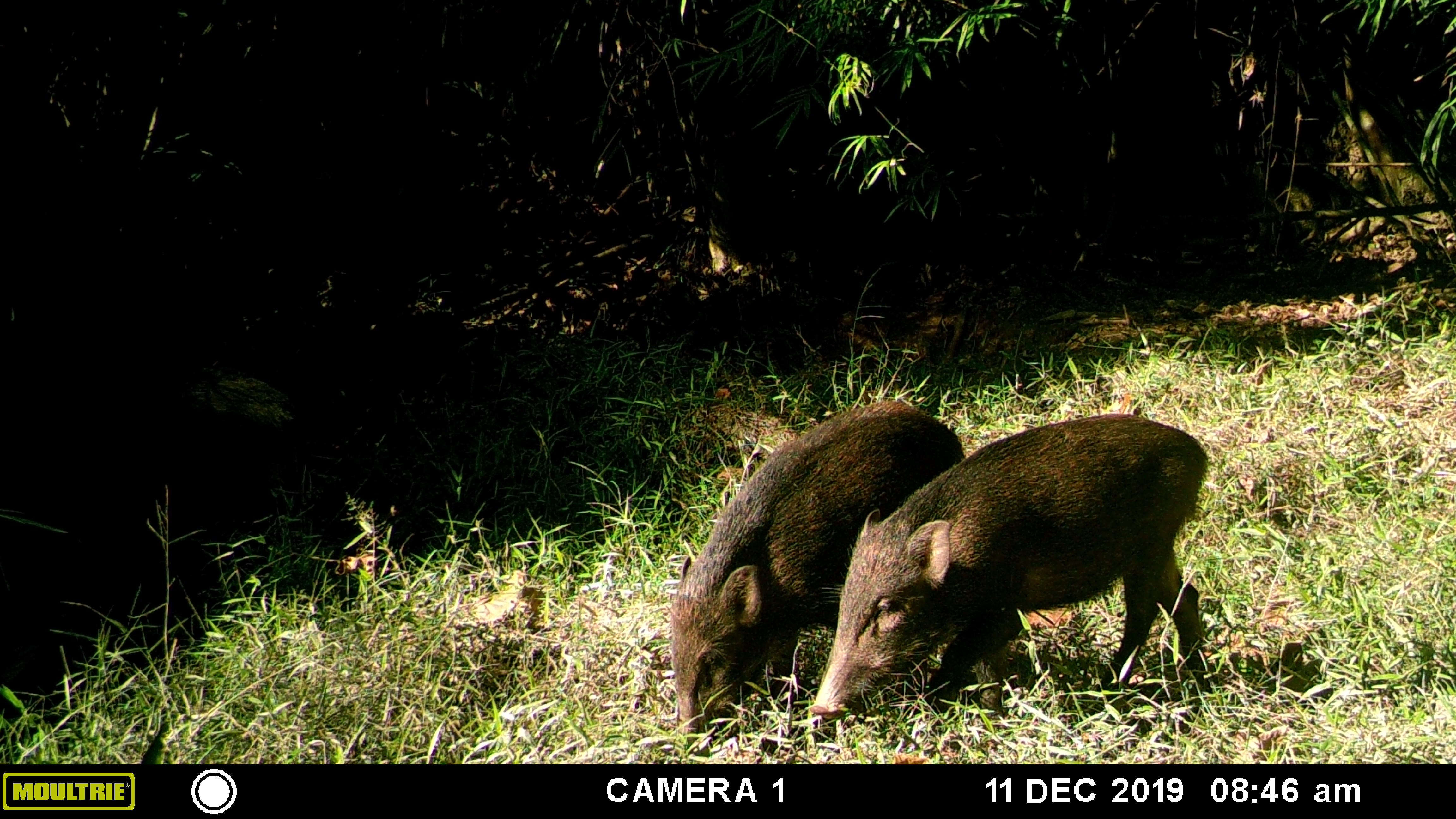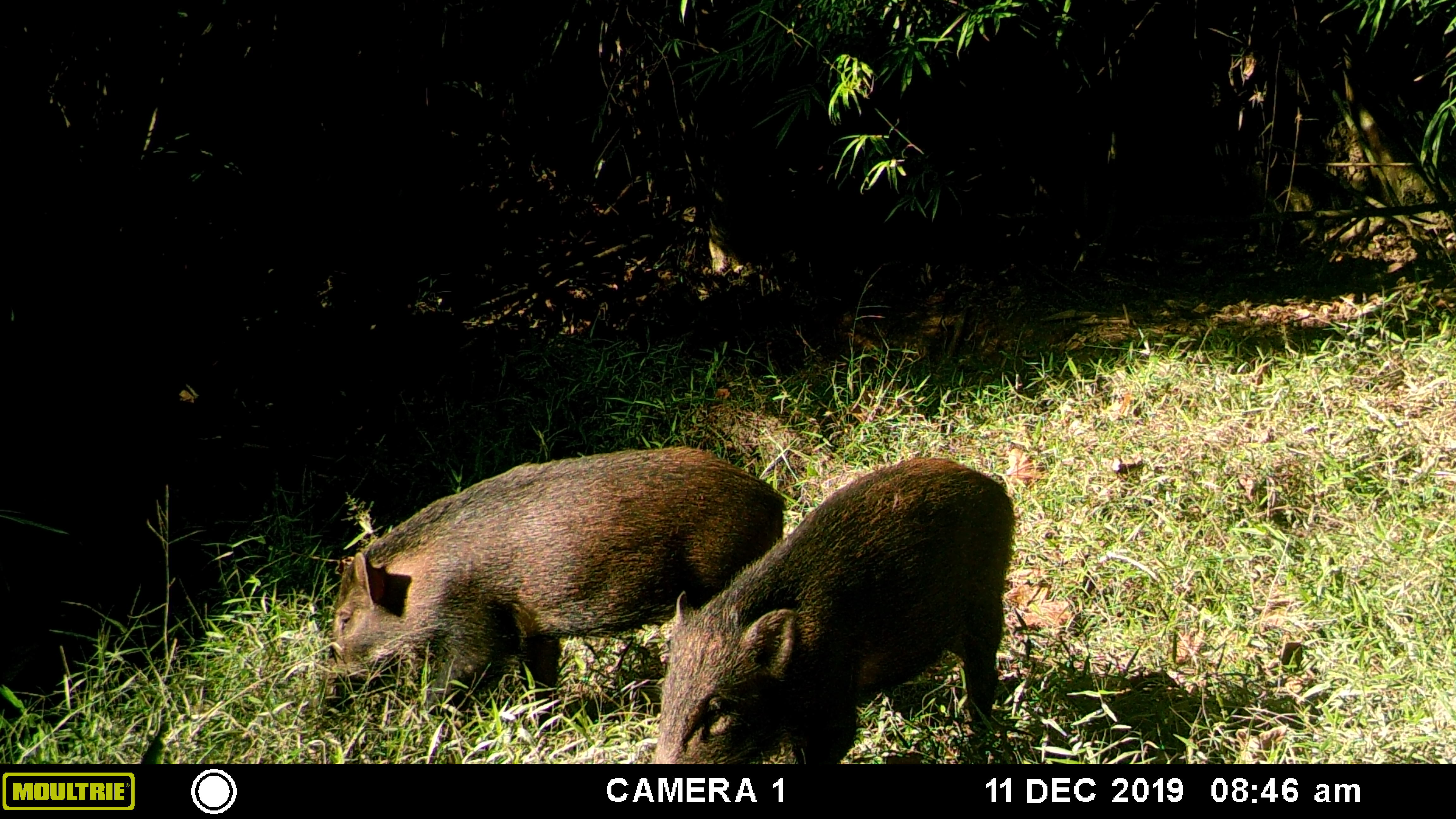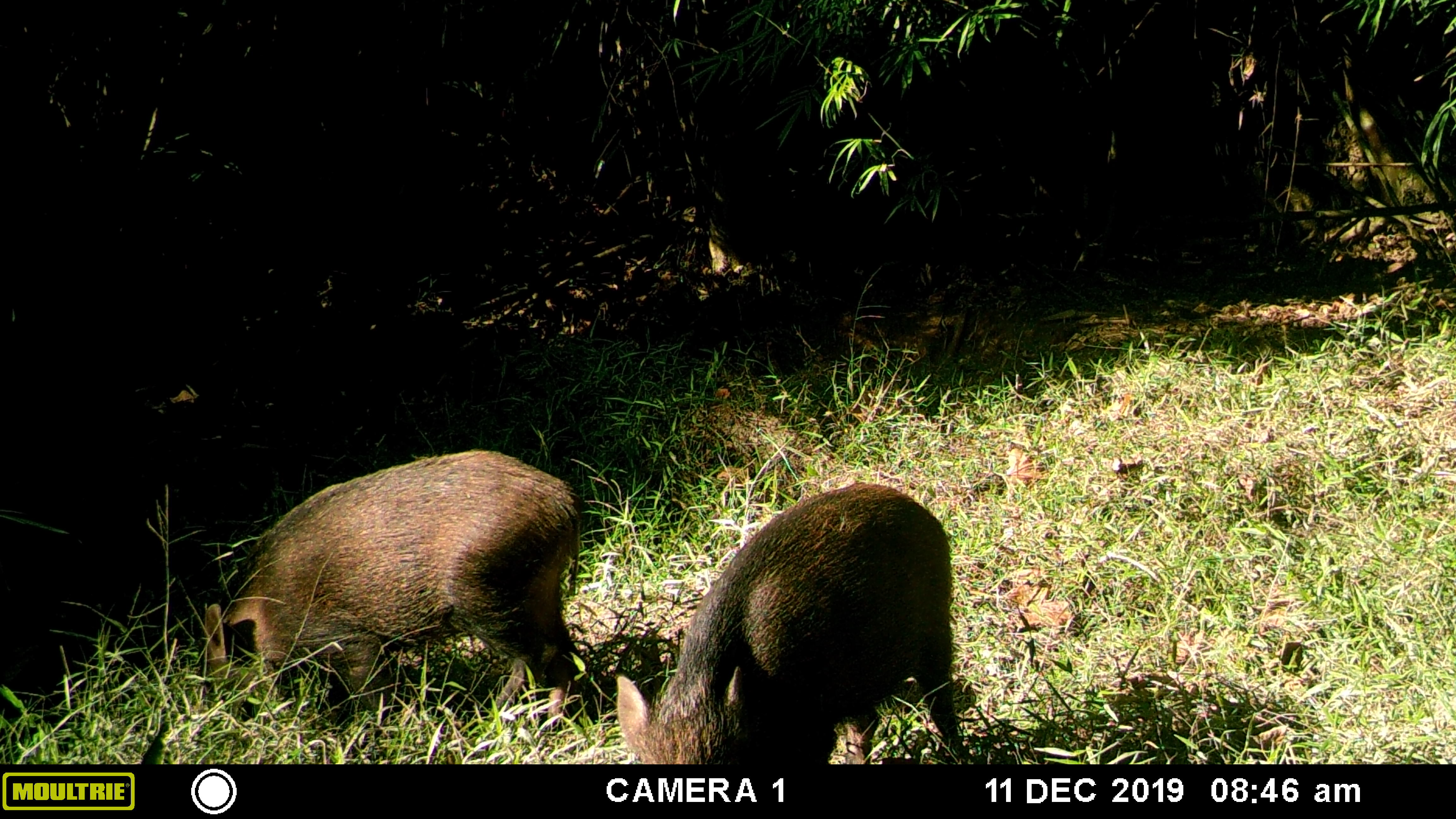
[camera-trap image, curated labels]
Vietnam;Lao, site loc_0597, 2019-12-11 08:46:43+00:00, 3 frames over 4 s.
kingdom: Animalia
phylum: Chordata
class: Mammalia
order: Artiodactyla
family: Suidae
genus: Sus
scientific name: Sus scrofa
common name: eurasian wild pig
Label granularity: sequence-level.